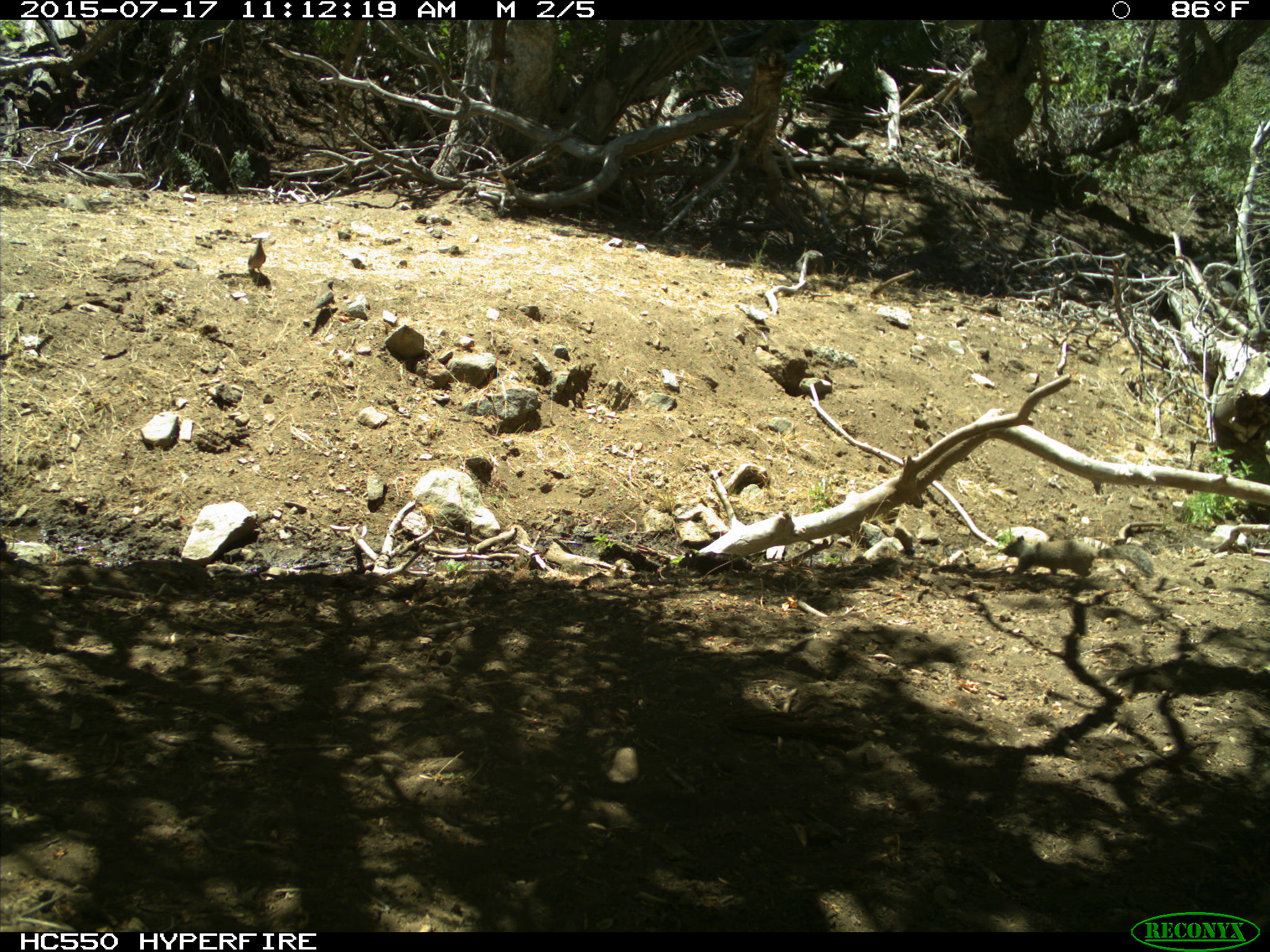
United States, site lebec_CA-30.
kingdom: Animalia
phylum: Chordata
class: Aves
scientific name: Aves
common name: birds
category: unidentified bird